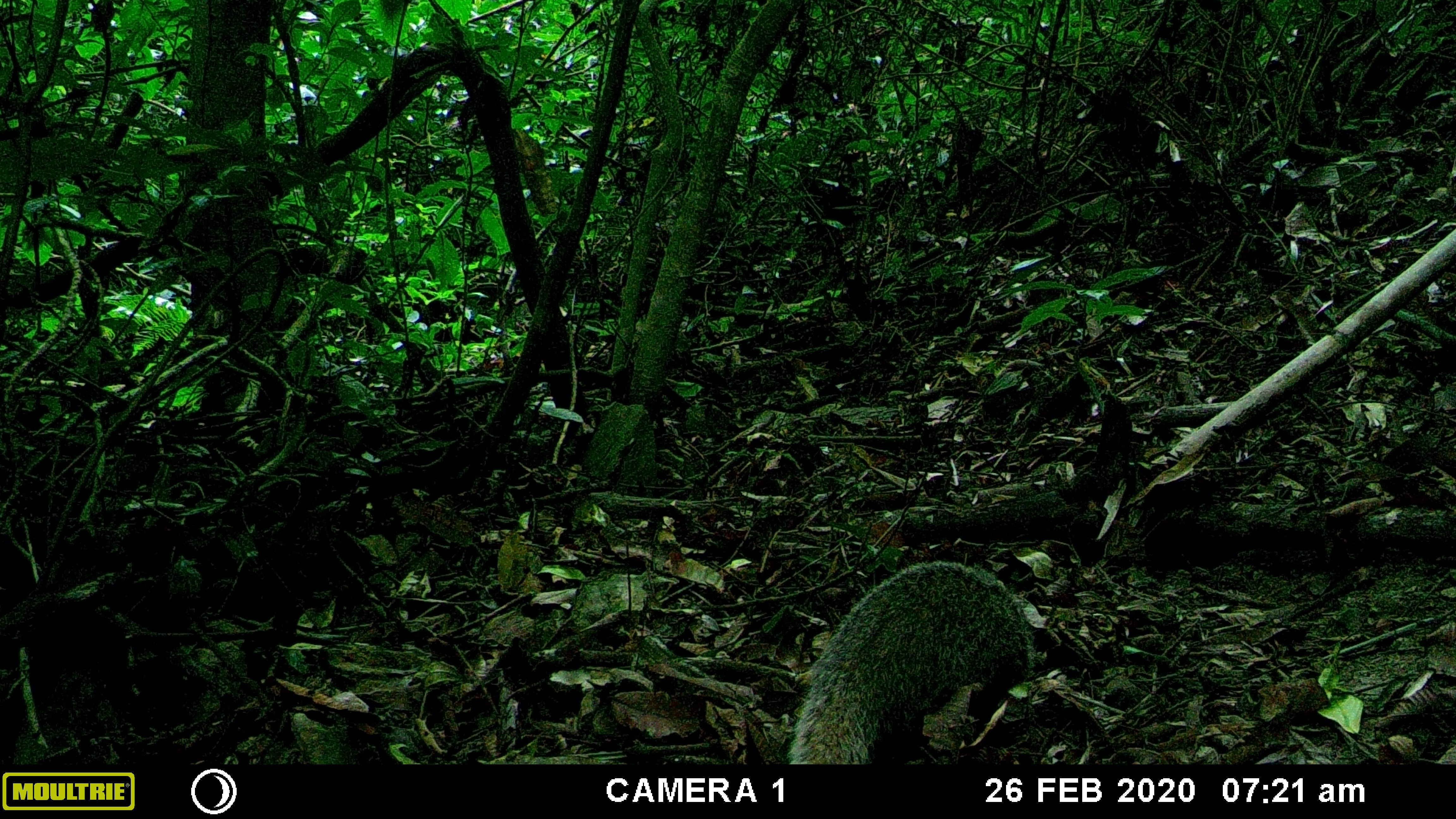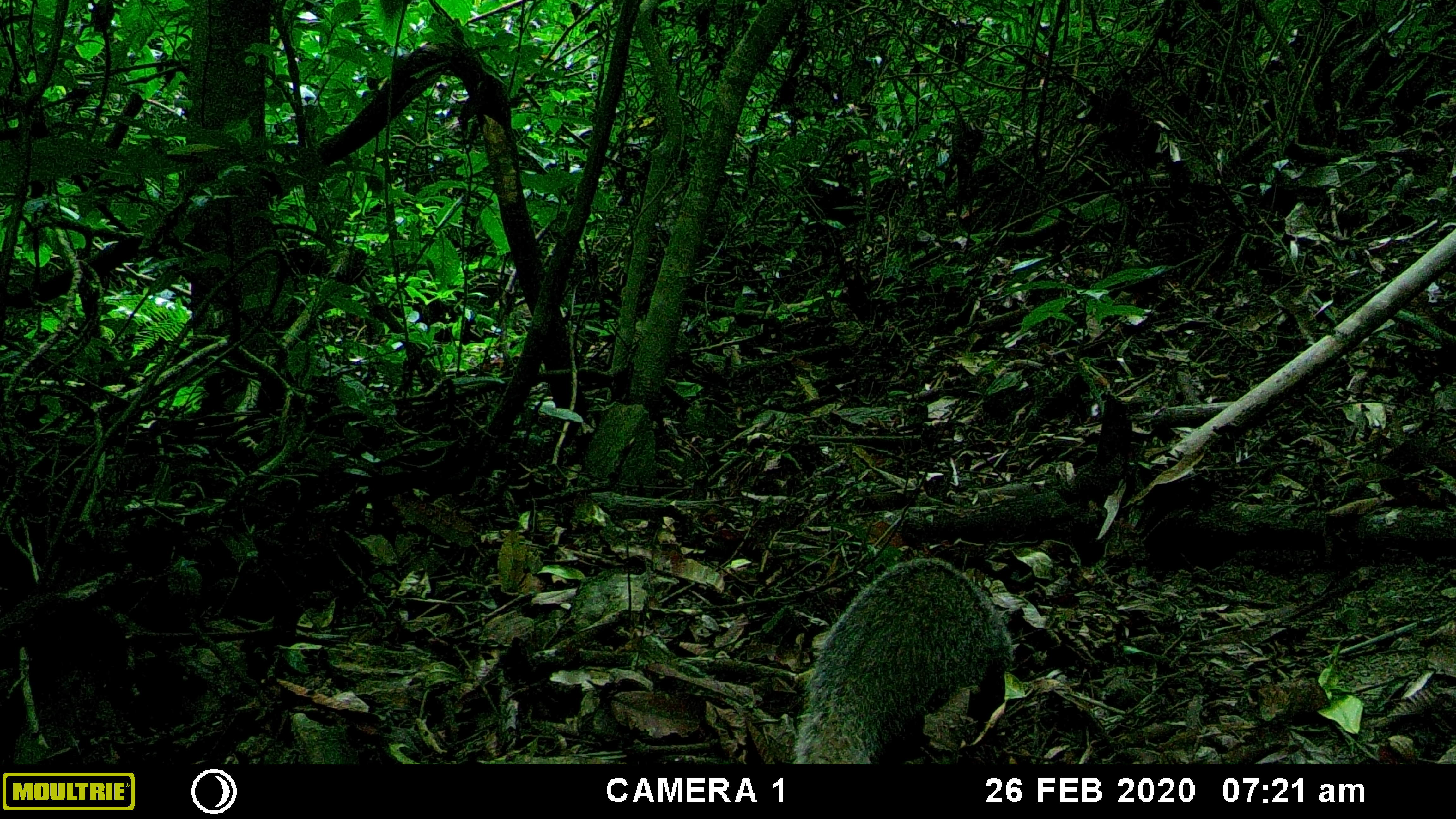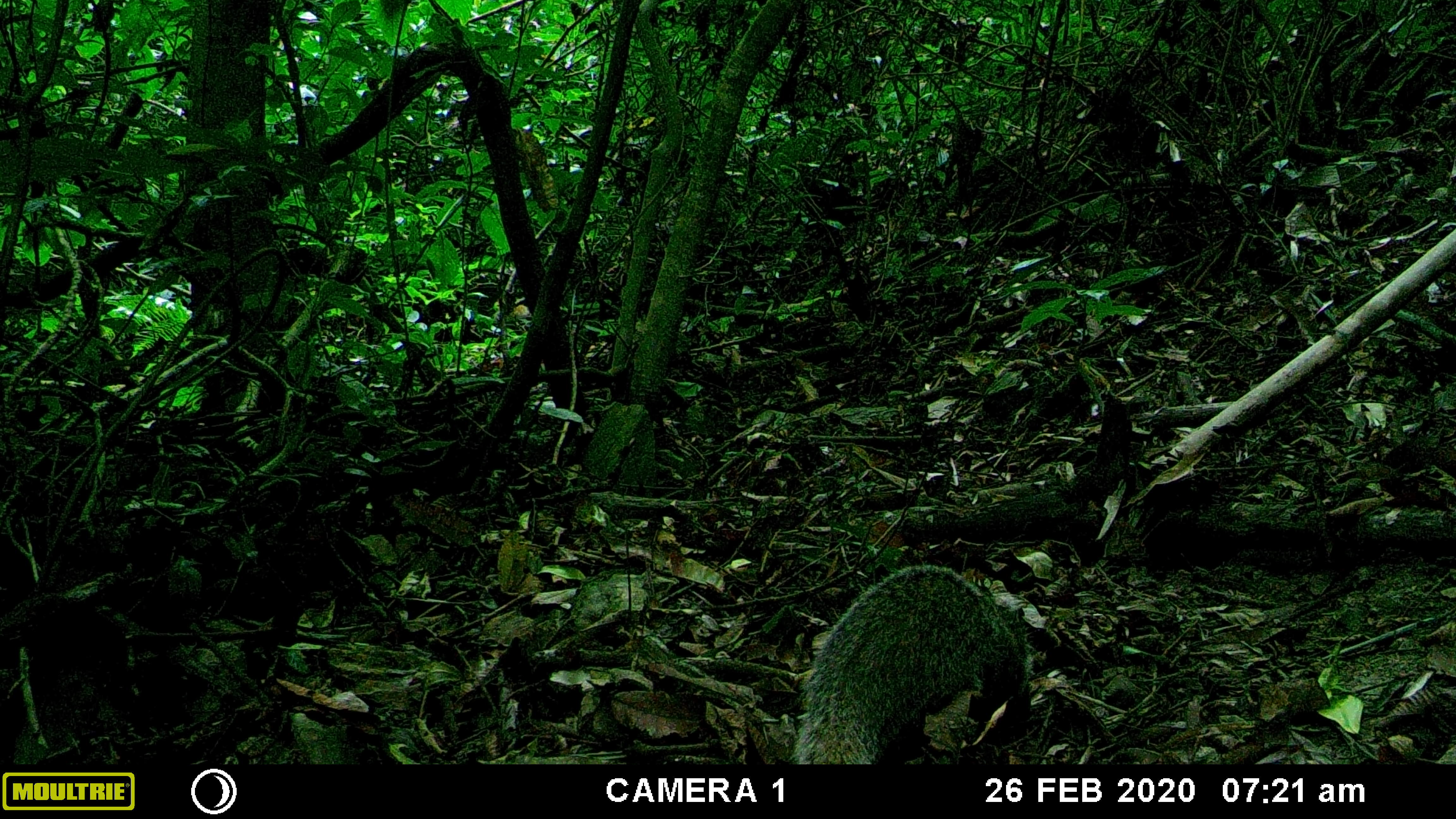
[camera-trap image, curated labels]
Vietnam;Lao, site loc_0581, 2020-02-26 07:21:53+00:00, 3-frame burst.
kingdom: Animalia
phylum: Chordata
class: Mammalia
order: Carnivora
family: Herpestidae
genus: Urva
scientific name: Urva urva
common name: crab-eating mongoose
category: crab eating mongoose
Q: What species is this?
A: Crab eating mongoose (crab-eating mongoose) (Urva urva).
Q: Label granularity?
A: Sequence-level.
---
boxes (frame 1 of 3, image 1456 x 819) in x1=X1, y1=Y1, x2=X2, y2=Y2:
crab eating mongoose: x1=786, y1=559, x2=1033, y2=764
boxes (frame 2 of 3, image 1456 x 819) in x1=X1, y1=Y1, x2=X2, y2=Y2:
crab eating mongoose: x1=791, y1=557, x2=1014, y2=764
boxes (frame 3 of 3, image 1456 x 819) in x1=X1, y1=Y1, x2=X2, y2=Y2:
crab eating mongoose: x1=791, y1=563, x2=1030, y2=764